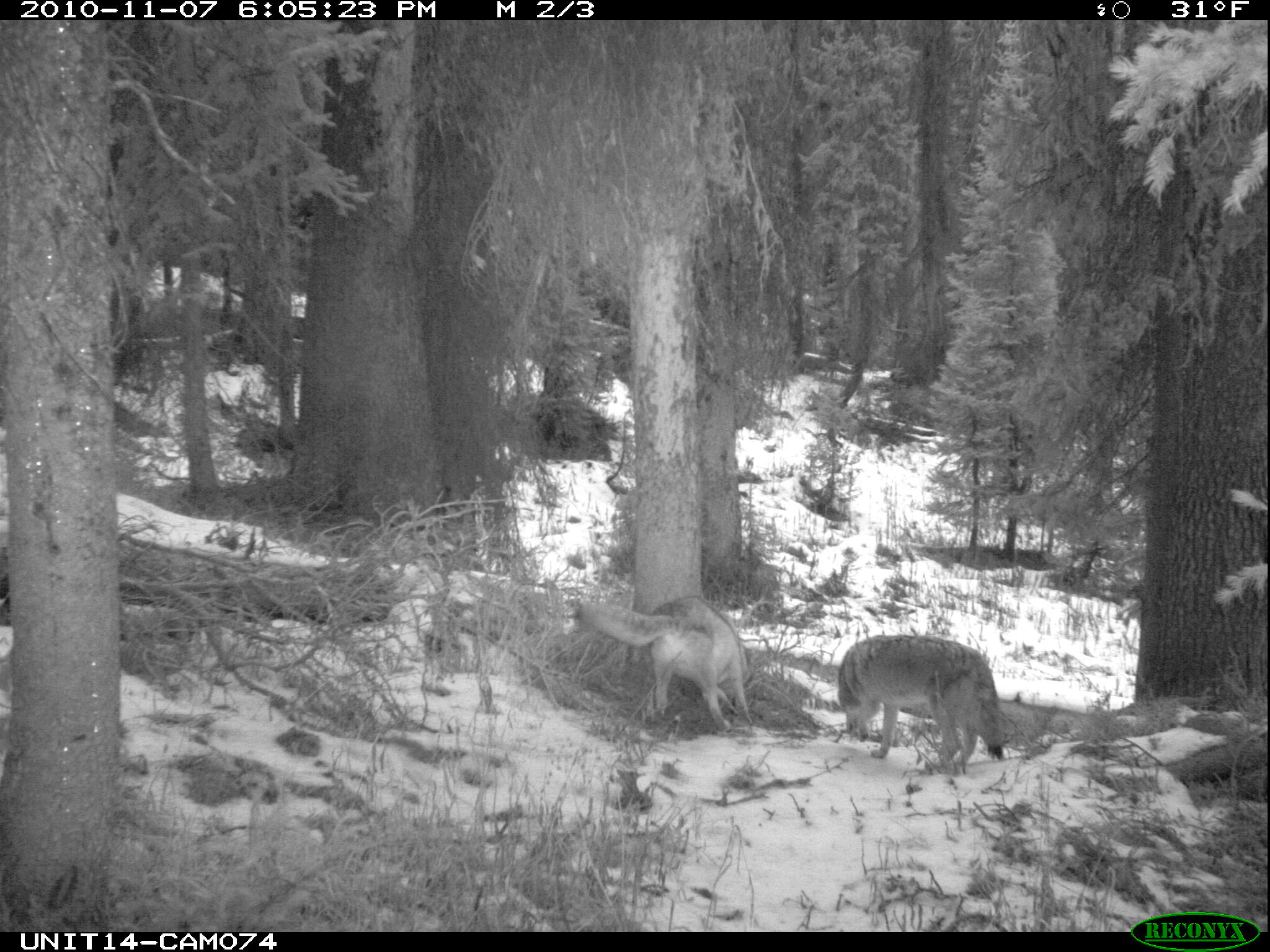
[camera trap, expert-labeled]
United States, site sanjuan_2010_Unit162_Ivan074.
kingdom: Animalia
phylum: Chordata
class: Mammalia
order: Carnivora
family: Canidae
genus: Canis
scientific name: Canis latrans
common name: coyote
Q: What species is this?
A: Canis latrans (coyote).